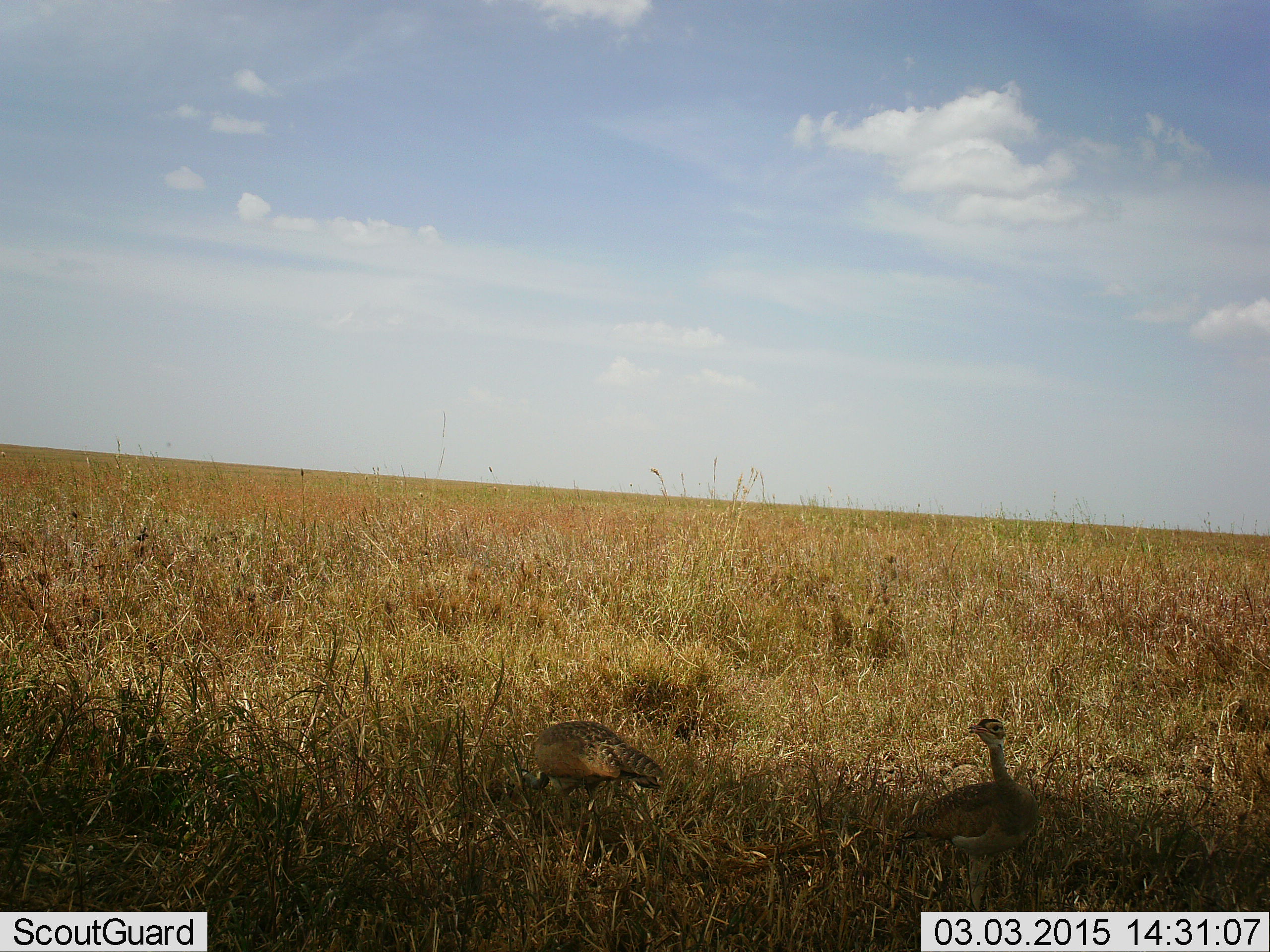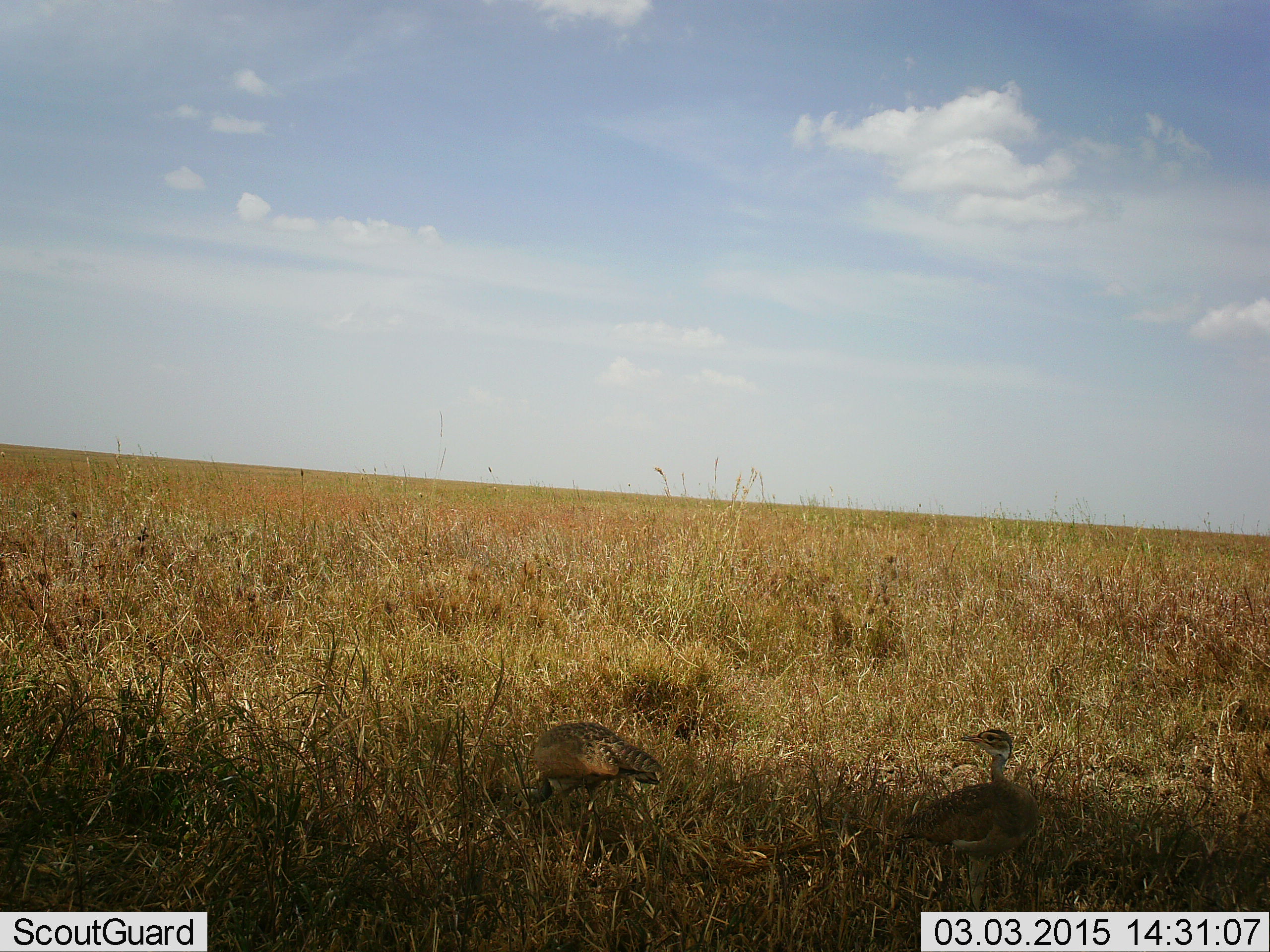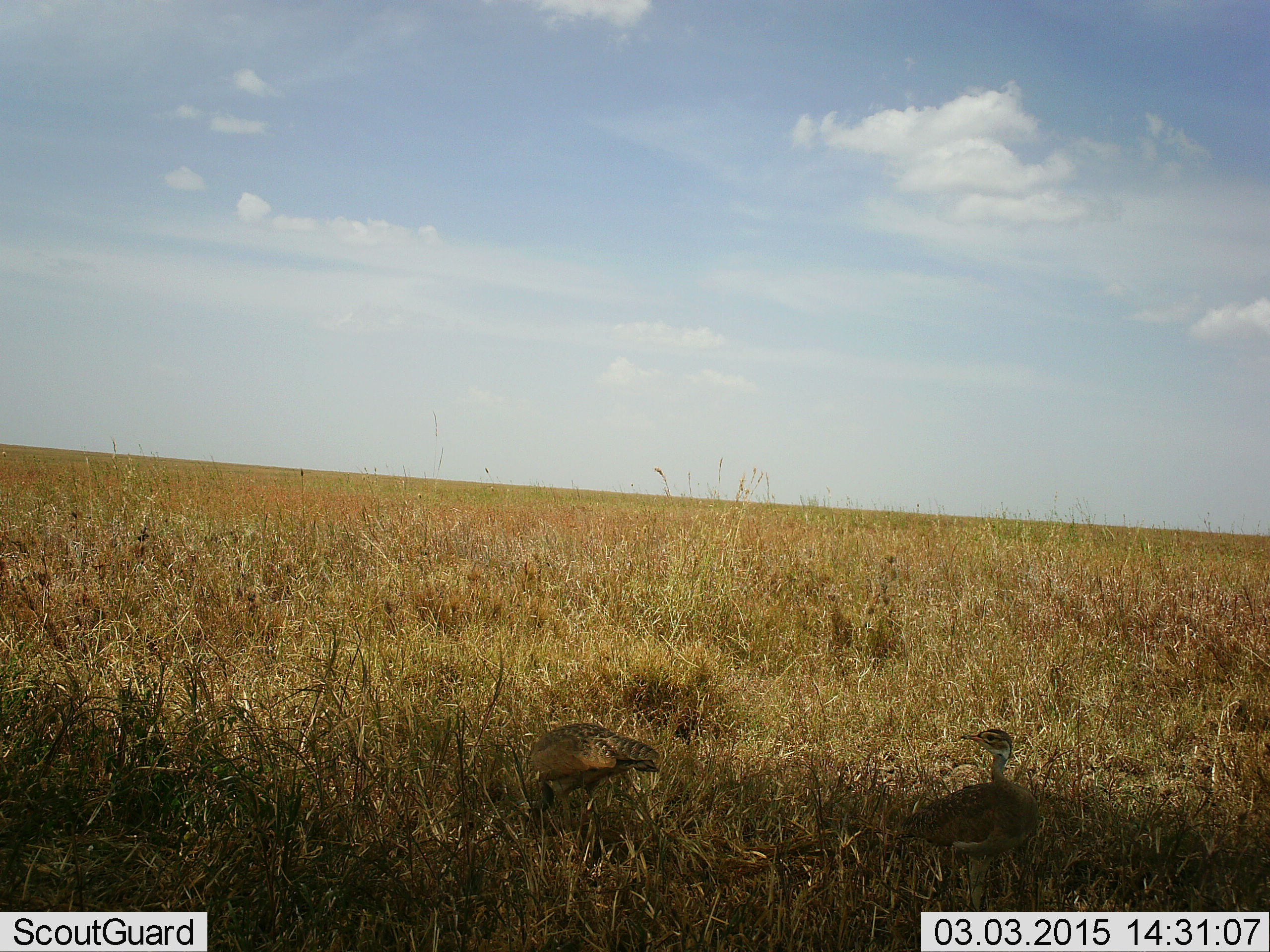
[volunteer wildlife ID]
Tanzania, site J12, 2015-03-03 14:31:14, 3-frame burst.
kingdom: Animalia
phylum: Chordata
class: Aves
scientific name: Aves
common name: bird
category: otherbird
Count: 2.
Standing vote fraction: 100%.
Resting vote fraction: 0%.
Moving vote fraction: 0%.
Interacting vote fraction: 0%.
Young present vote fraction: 0%.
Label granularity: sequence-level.